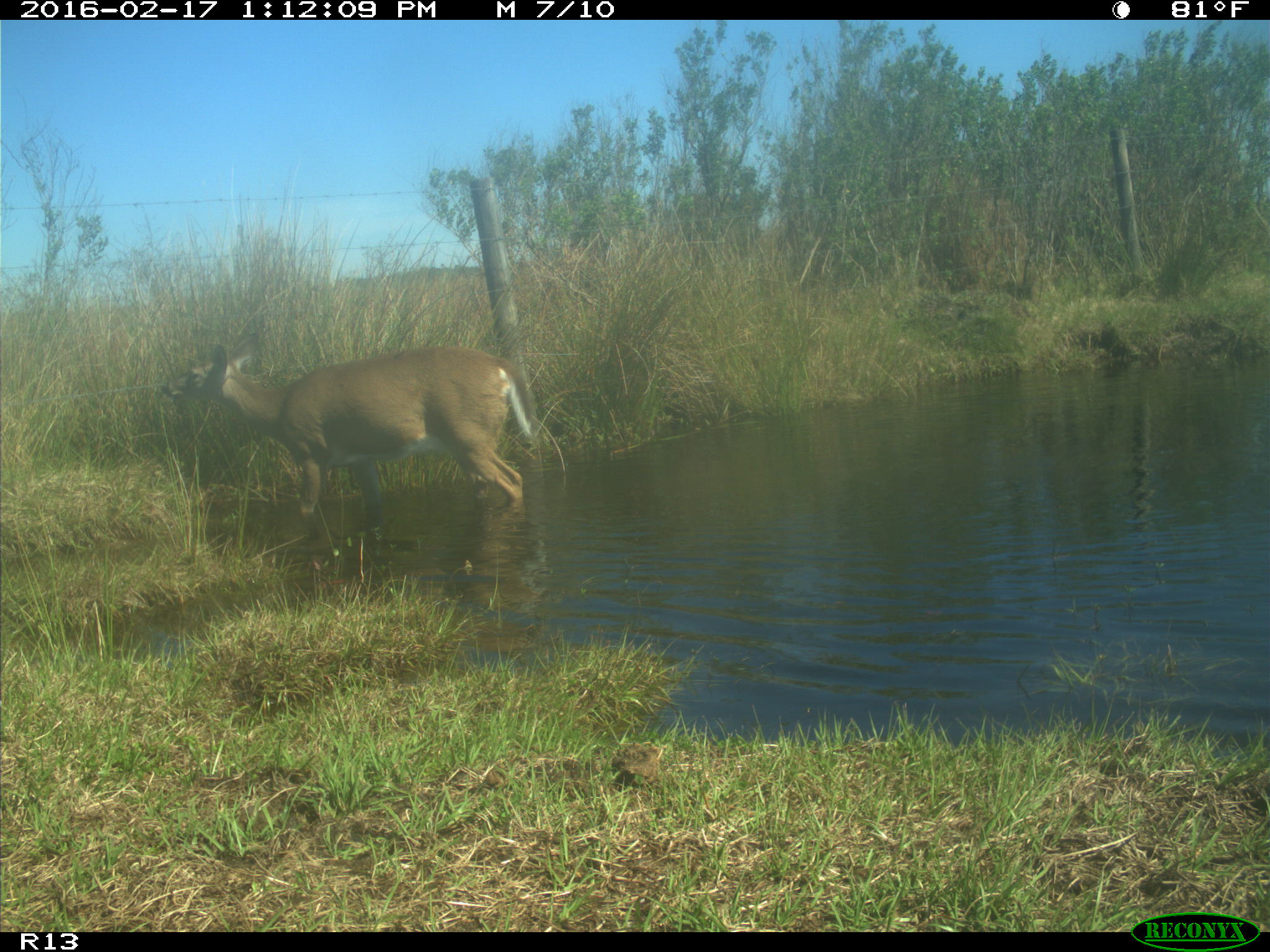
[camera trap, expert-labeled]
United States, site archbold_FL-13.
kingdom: Animalia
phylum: Chordata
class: Mammalia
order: Artiodactyla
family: Cervidae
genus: Odocoileus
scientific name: Odocoileus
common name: deer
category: unidentified deer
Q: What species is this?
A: Unidentified deer (deer) (Odocoileus).